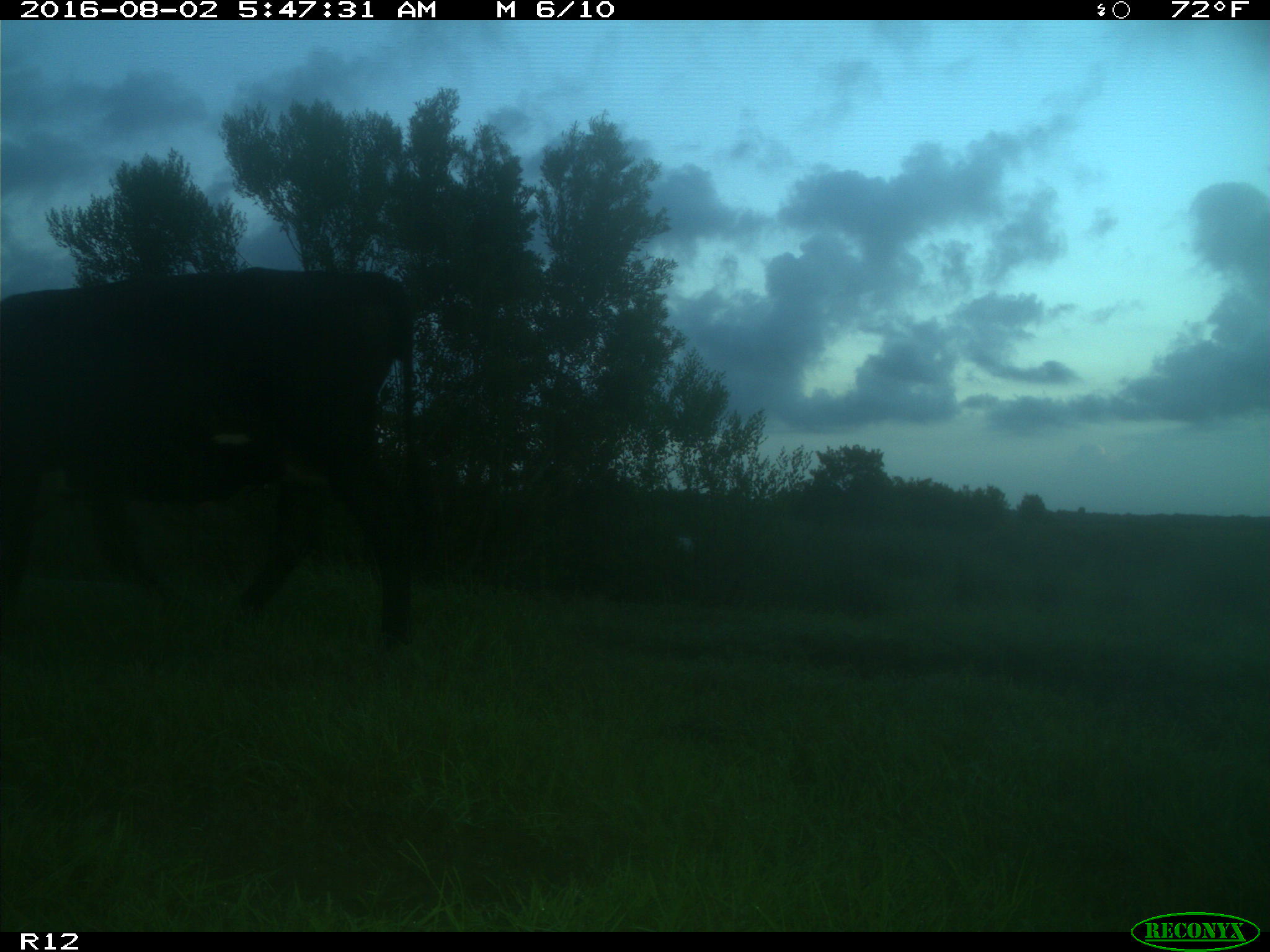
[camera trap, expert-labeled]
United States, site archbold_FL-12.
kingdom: Animalia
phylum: Chordata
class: Mammalia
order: Artiodactyla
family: Bovidae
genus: Bos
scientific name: Bos taurus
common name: domestic cow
Bos taurus (domestic cow).